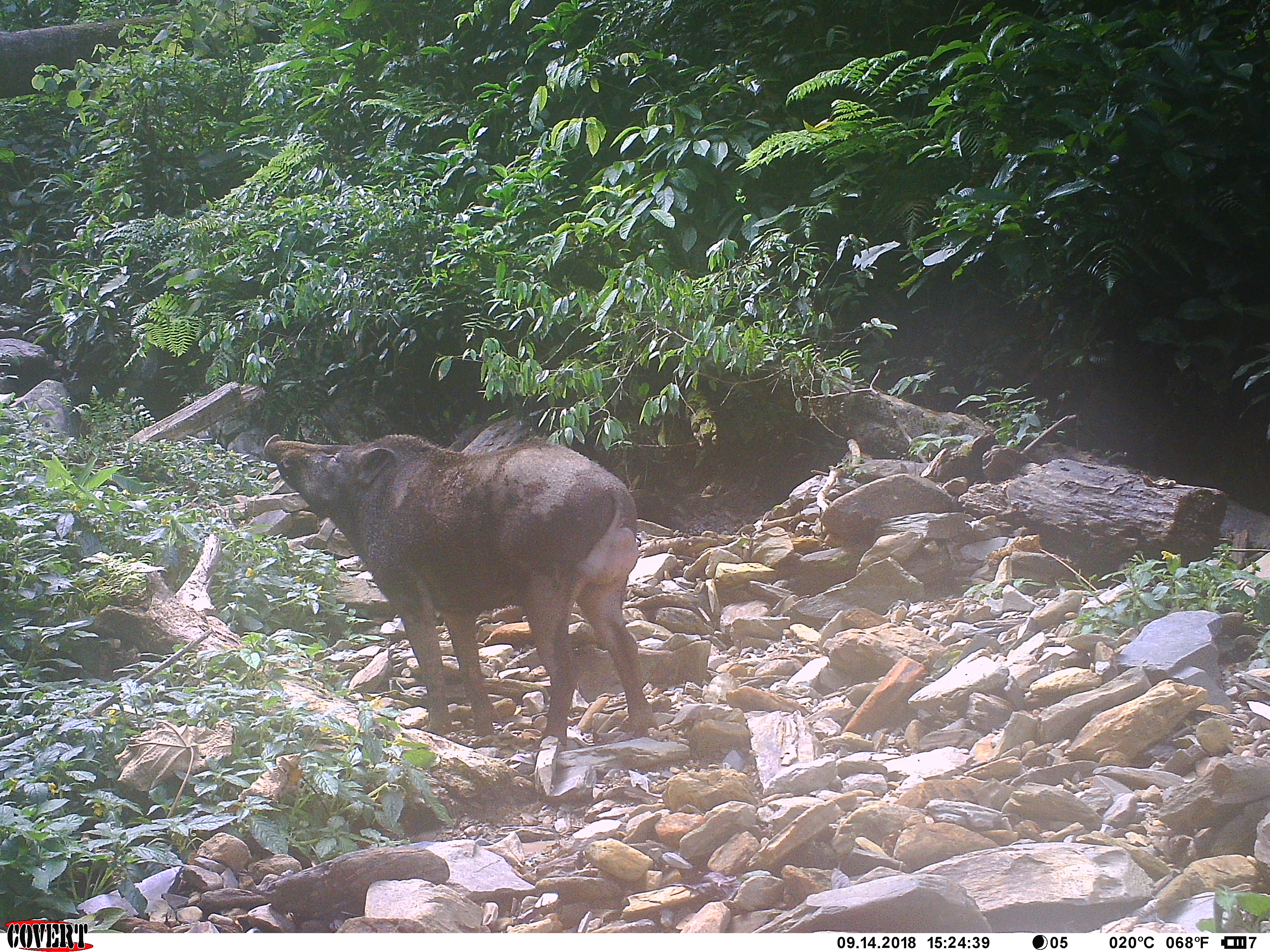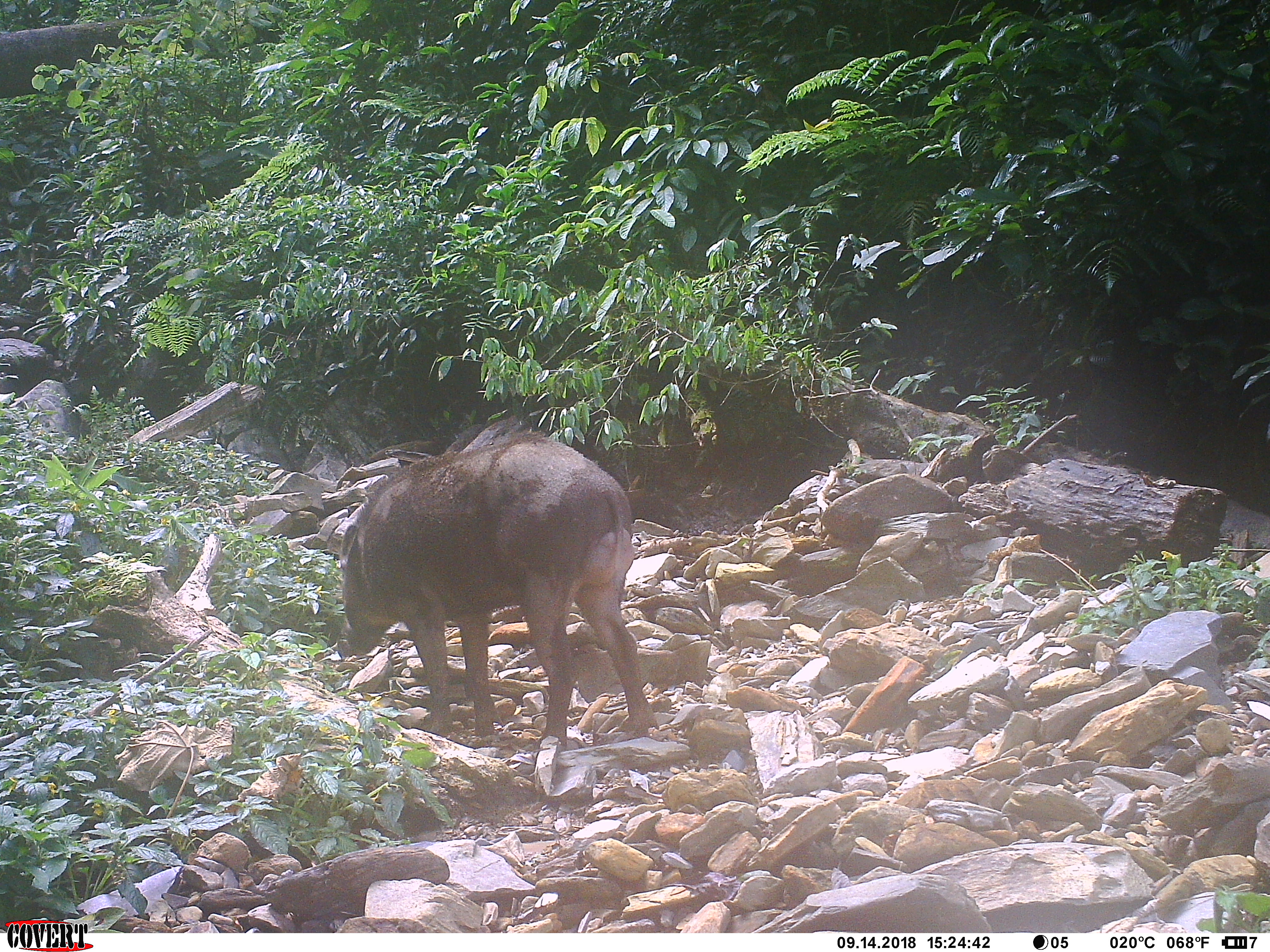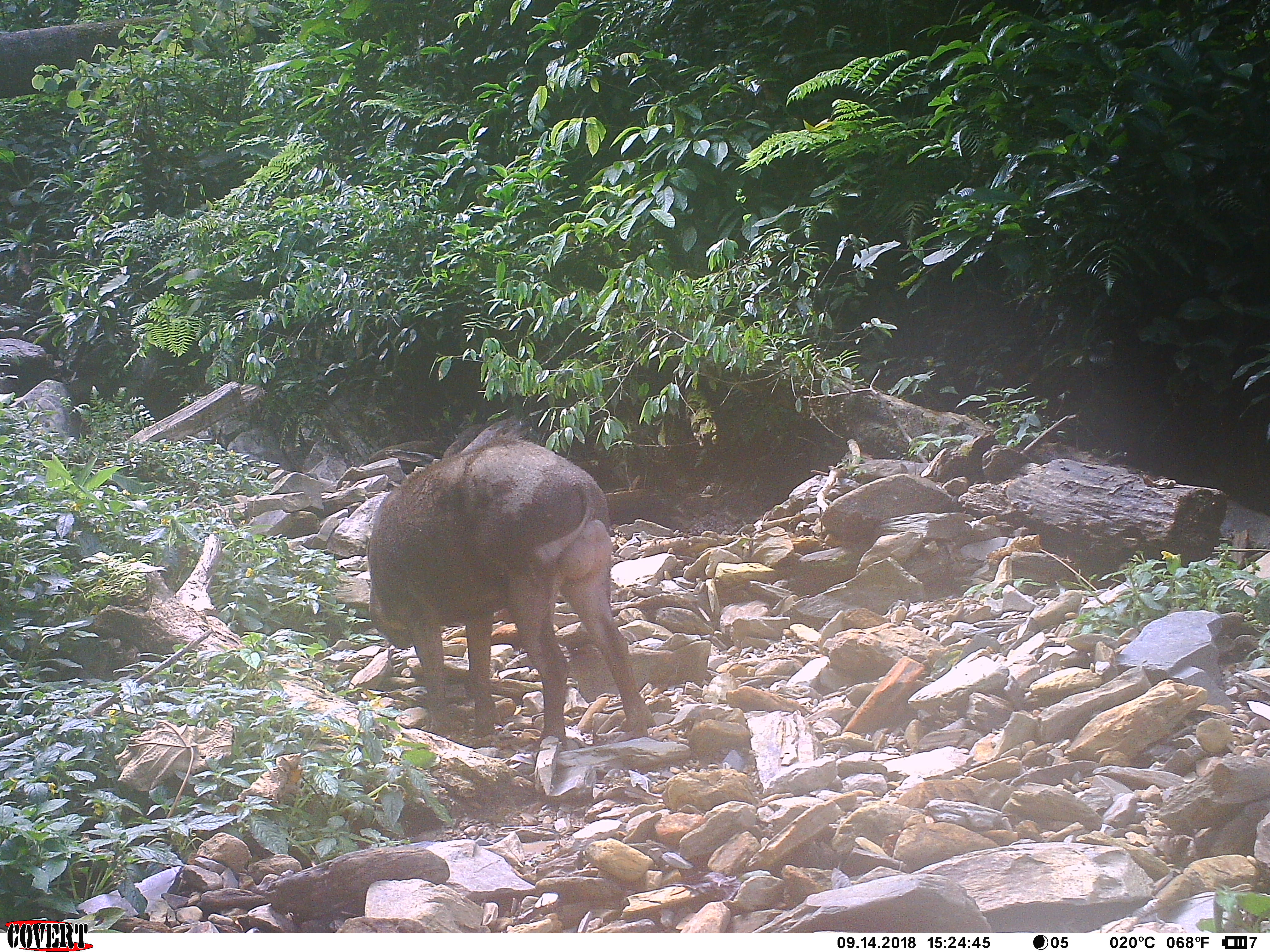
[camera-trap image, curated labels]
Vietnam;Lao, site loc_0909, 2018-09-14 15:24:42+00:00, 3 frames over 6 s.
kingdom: Animalia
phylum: Chordata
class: Mammalia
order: Artiodactyla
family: Suidae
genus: Sus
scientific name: Sus scrofa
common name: eurasian wild pig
Eurasian wild pig (Sus scrofa). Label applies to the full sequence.